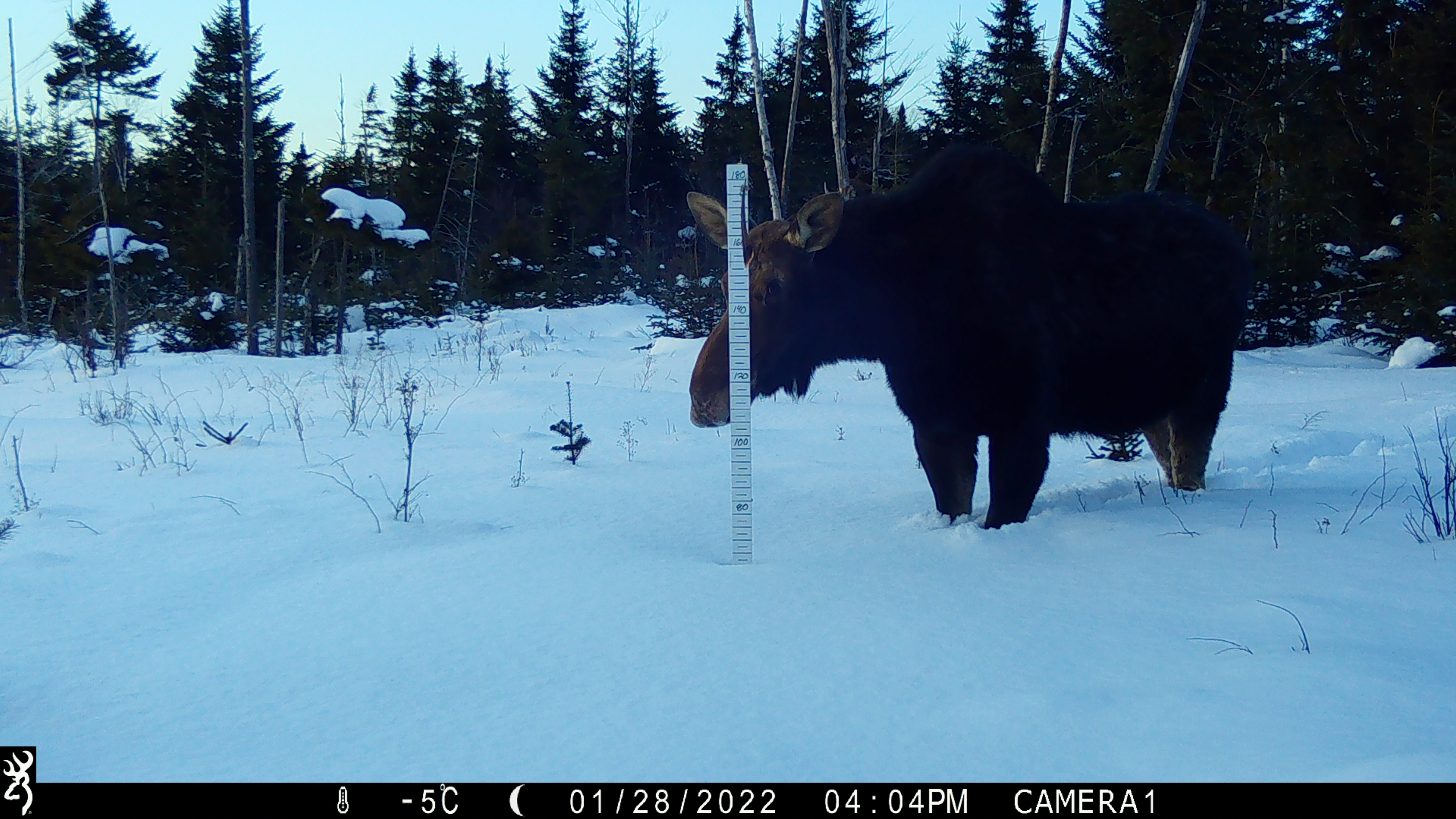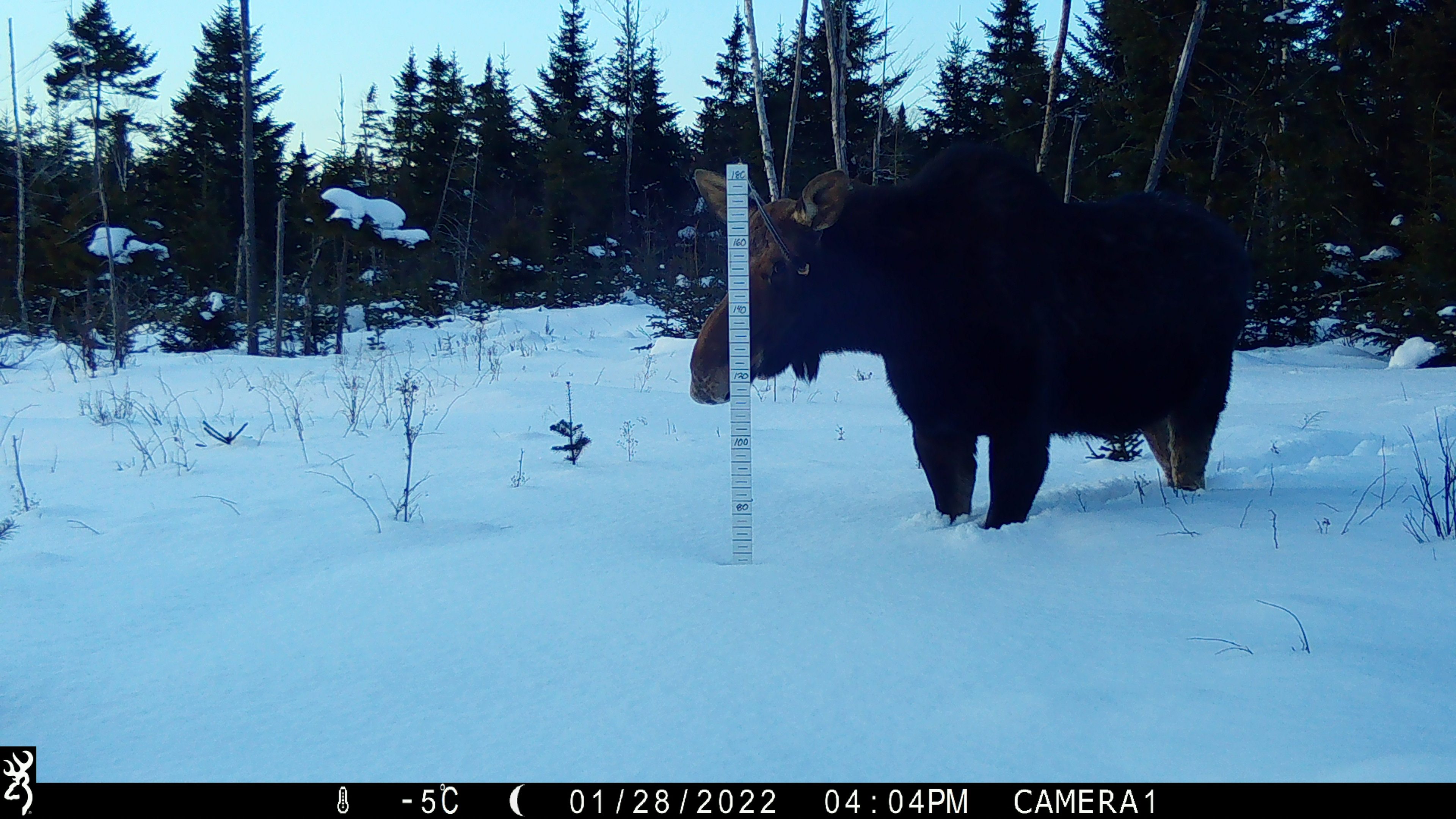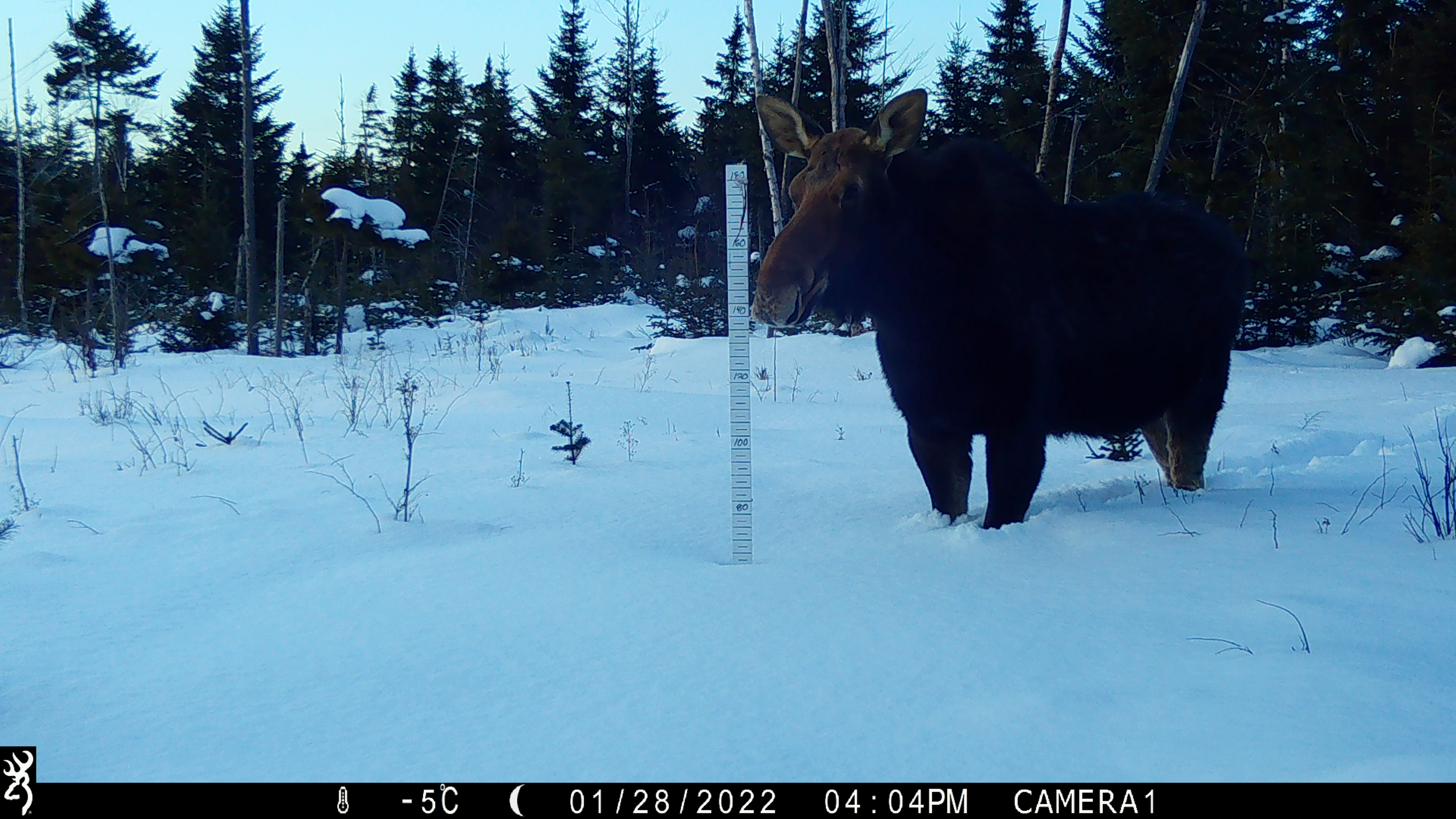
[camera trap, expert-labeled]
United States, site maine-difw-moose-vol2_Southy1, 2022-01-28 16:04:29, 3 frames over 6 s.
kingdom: Animalia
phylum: Chordata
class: Mammalia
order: Artiodactyla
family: Cervidae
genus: Alces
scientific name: Alces alces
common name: moose